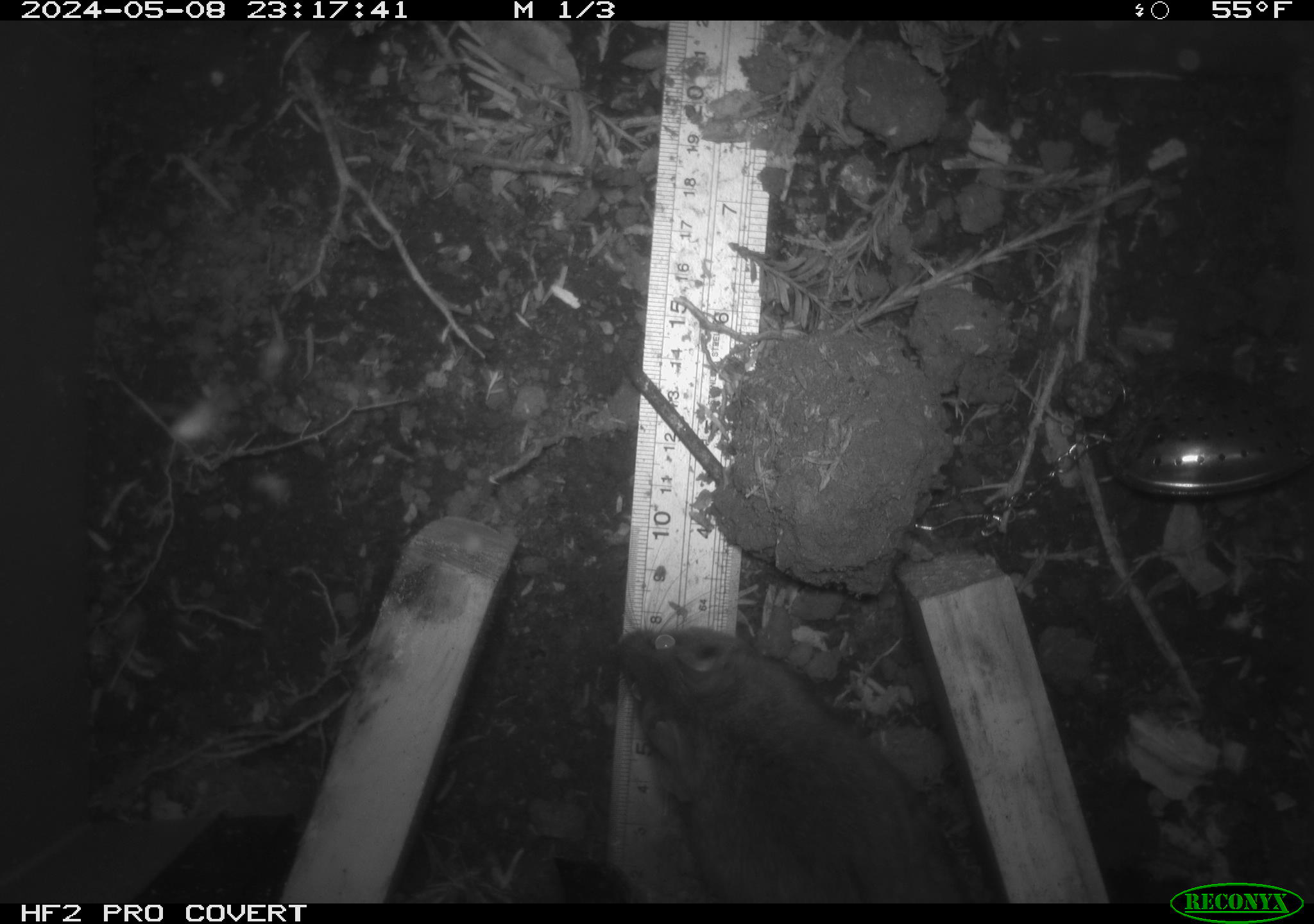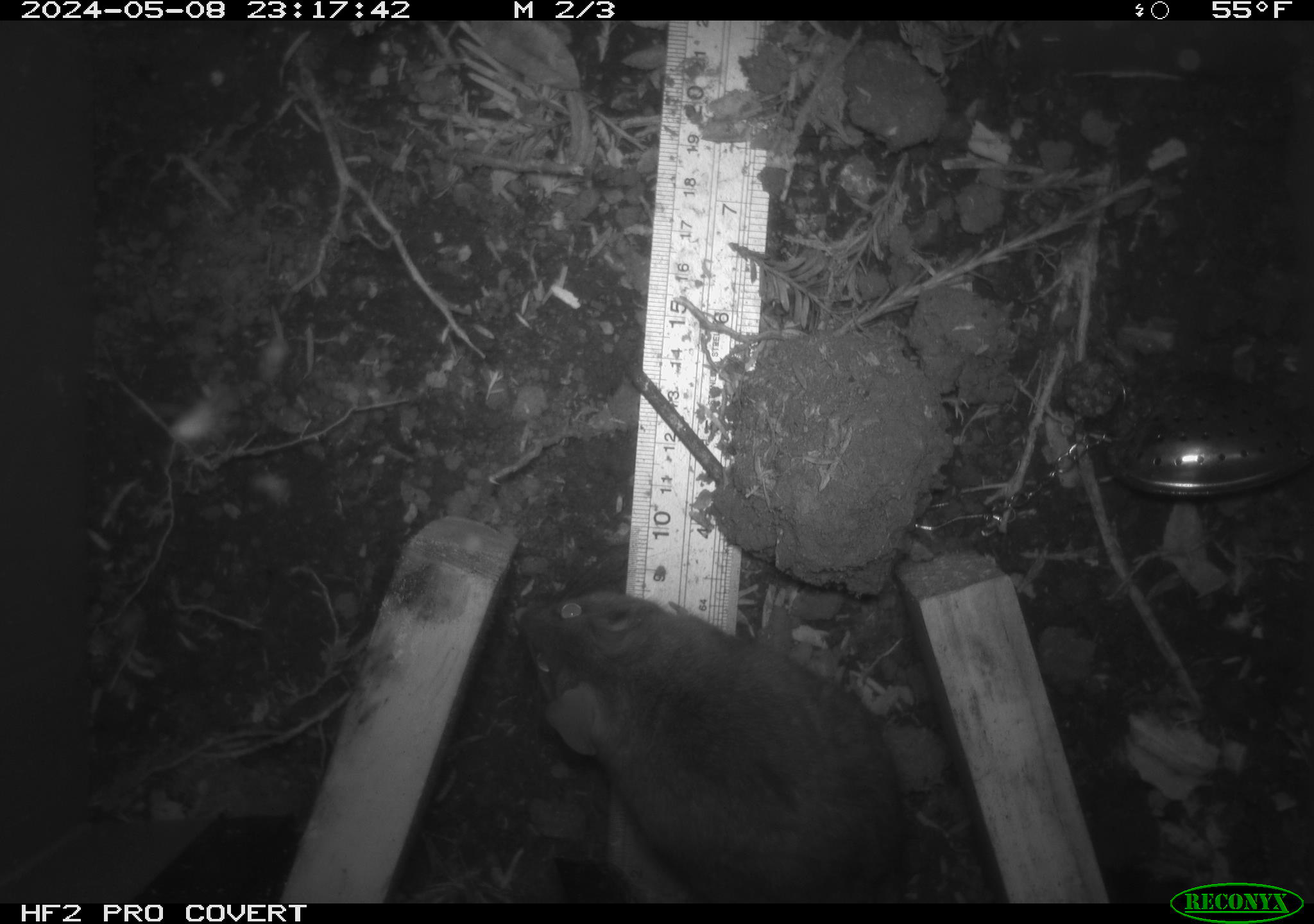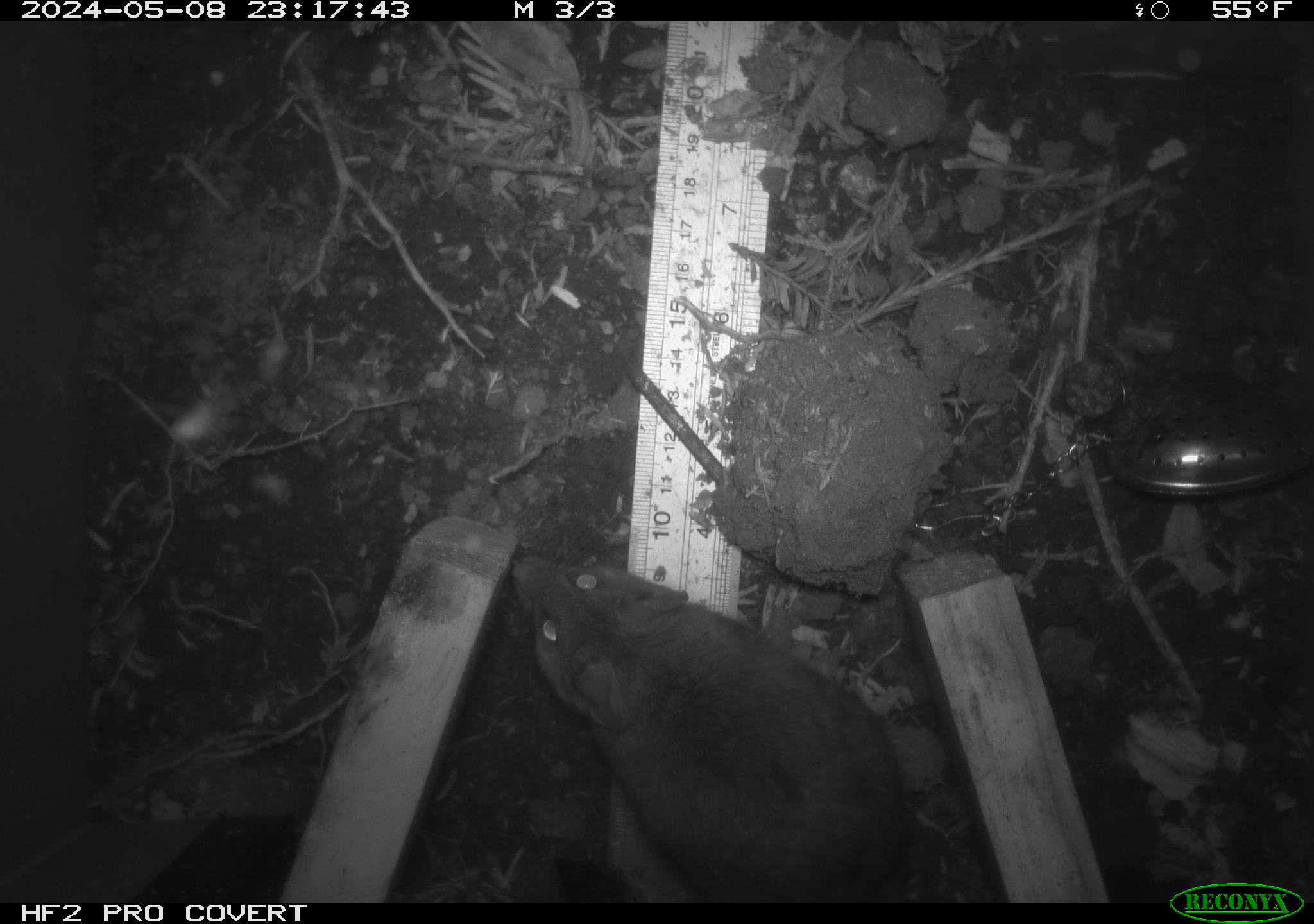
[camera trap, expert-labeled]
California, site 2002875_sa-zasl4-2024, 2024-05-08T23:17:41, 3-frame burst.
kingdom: Animalia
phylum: Chordata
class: Mammalia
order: Rodentia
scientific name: Rodentia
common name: rodent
Rodent (Rodentia).